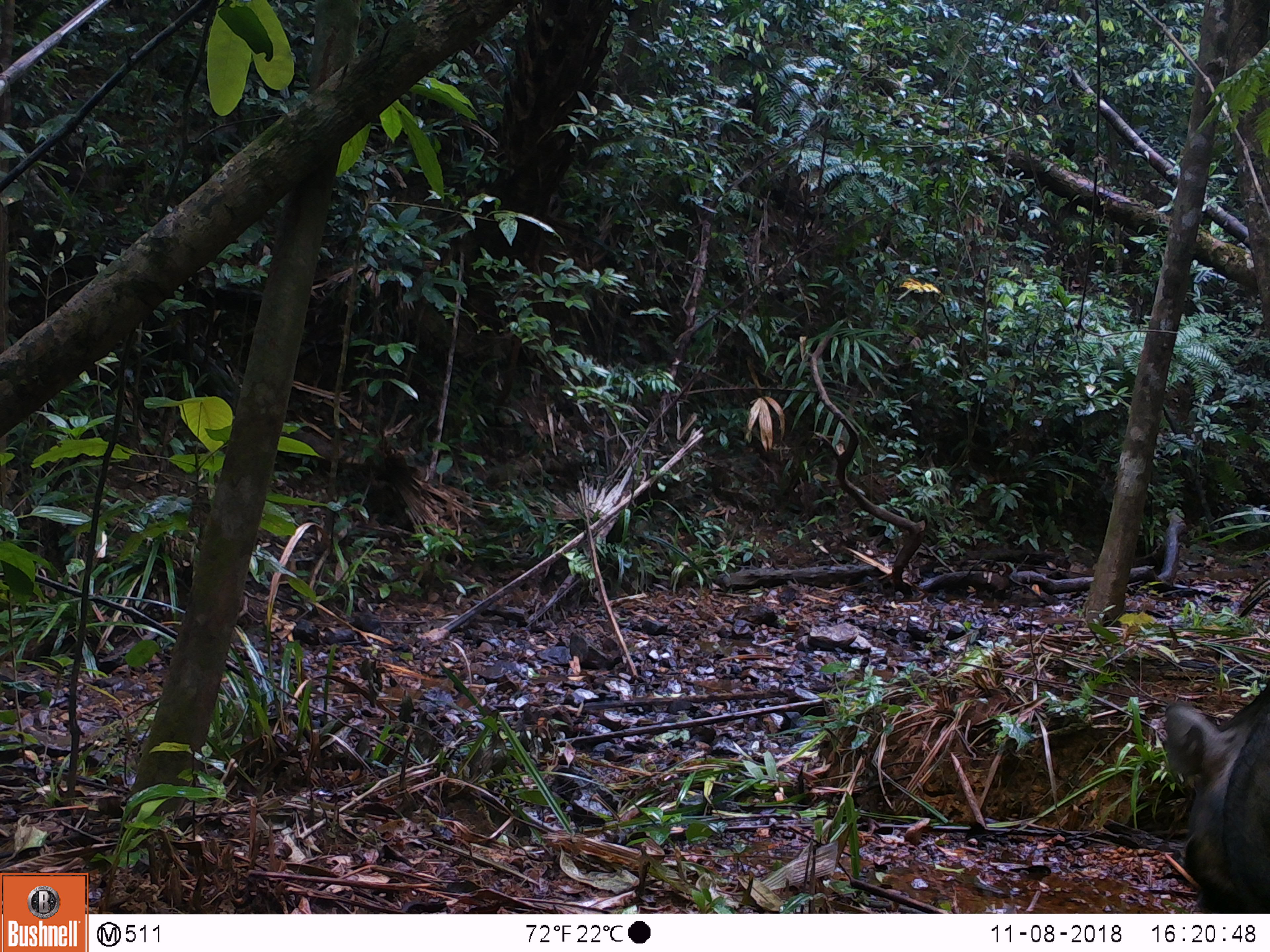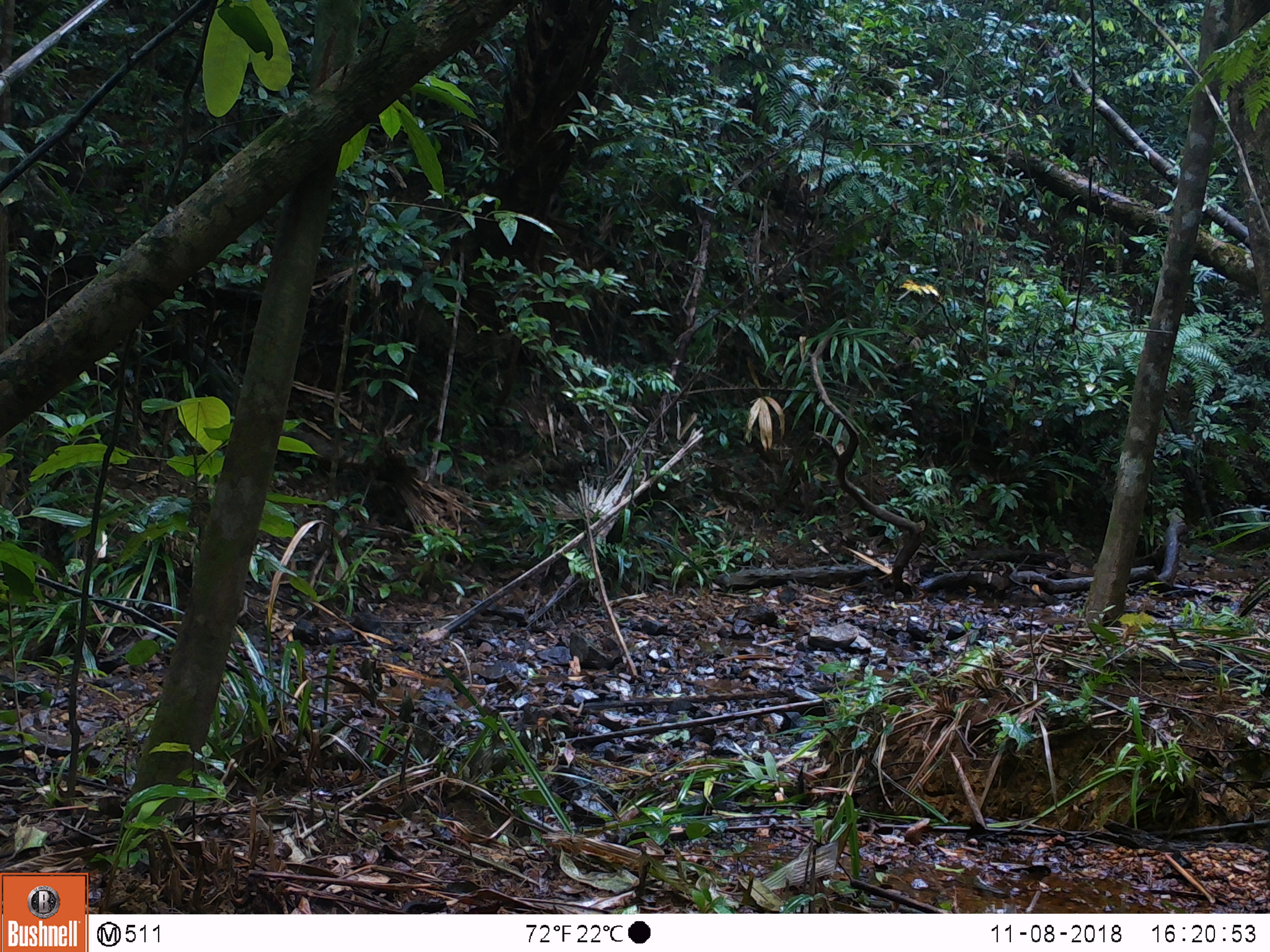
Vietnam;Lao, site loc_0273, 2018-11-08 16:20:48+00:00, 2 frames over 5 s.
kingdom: Animalia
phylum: Chordata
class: Mammalia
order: Artiodactyla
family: Suidae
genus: Sus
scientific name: Sus scrofa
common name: eurasian wild pig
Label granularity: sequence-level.